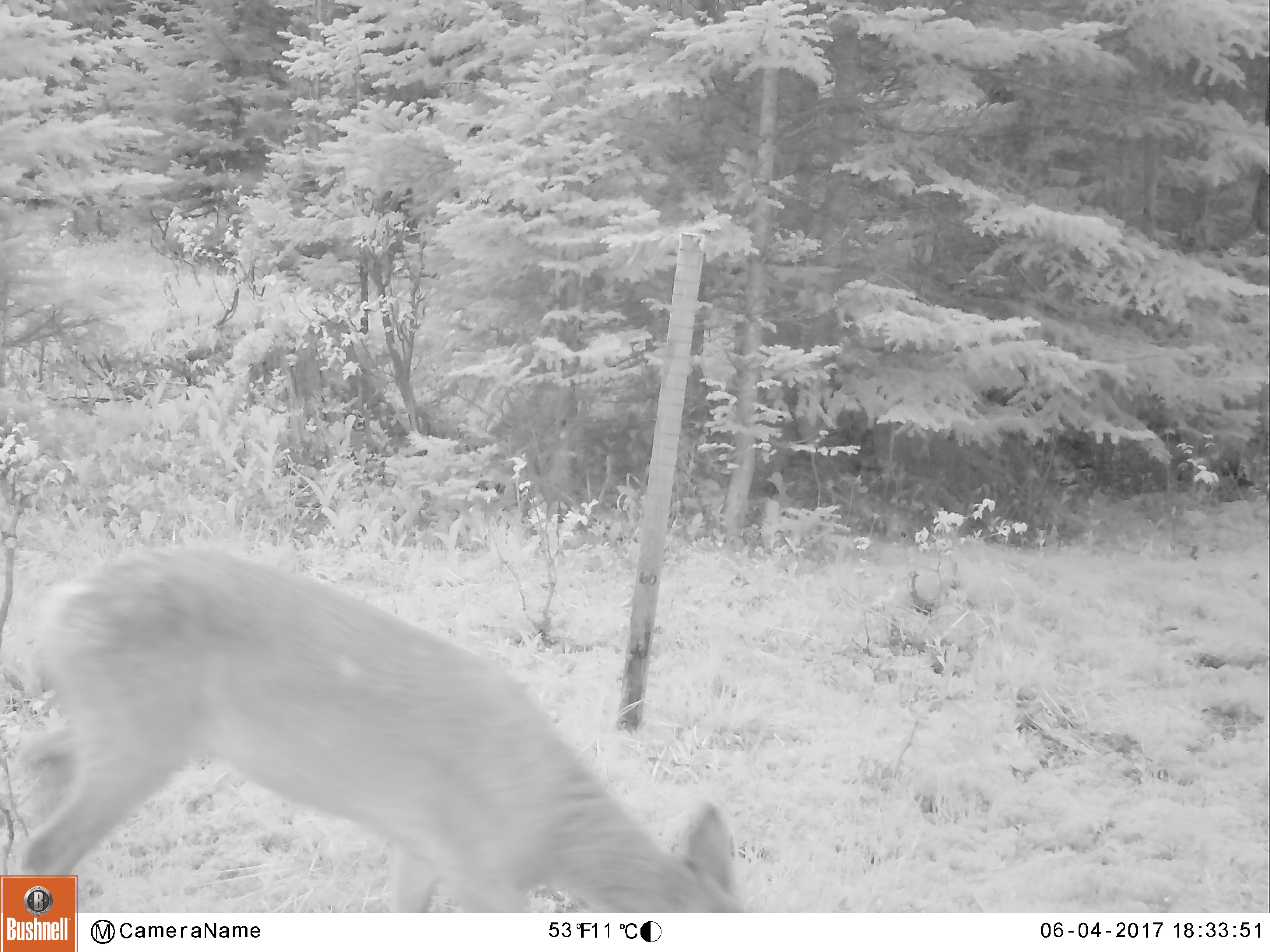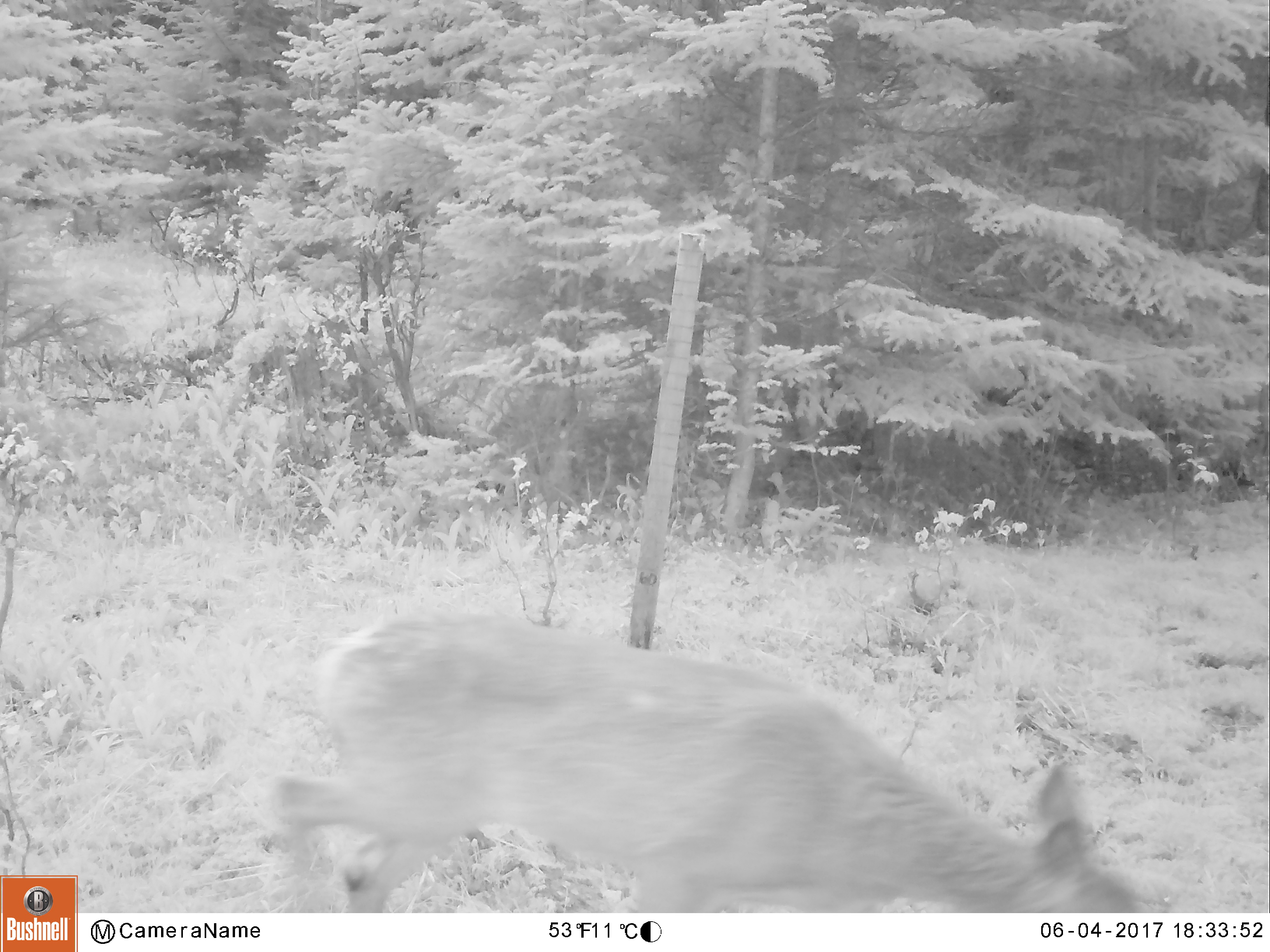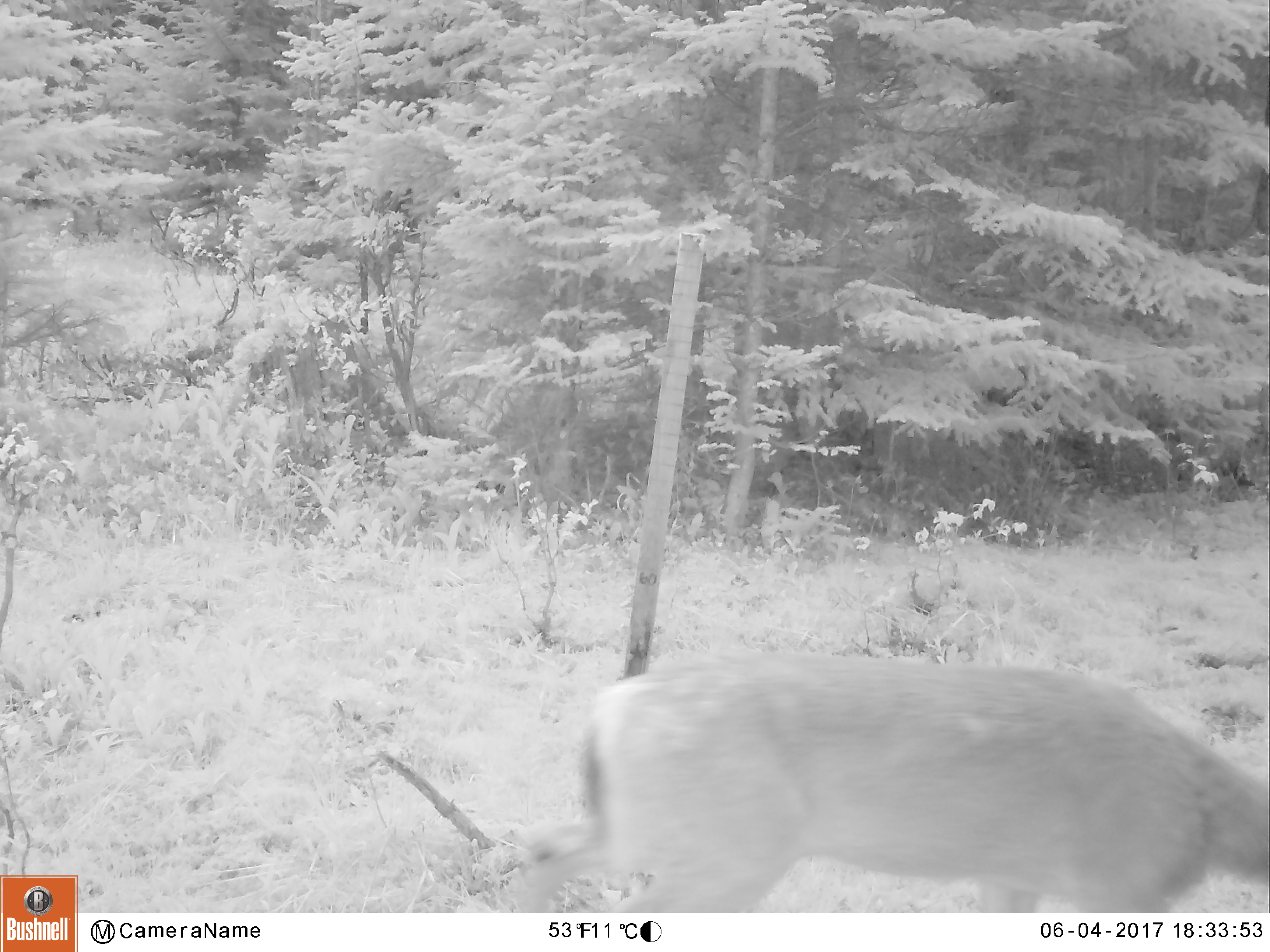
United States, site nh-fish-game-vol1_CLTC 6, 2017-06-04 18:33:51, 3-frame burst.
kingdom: Animalia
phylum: Chordata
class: Mammalia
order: Artiodactyla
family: Cervidae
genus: Odocoileus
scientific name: Odocoileus virginianus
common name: white-tailed deer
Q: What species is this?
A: White-tailed deer (Odocoileus virginianus).